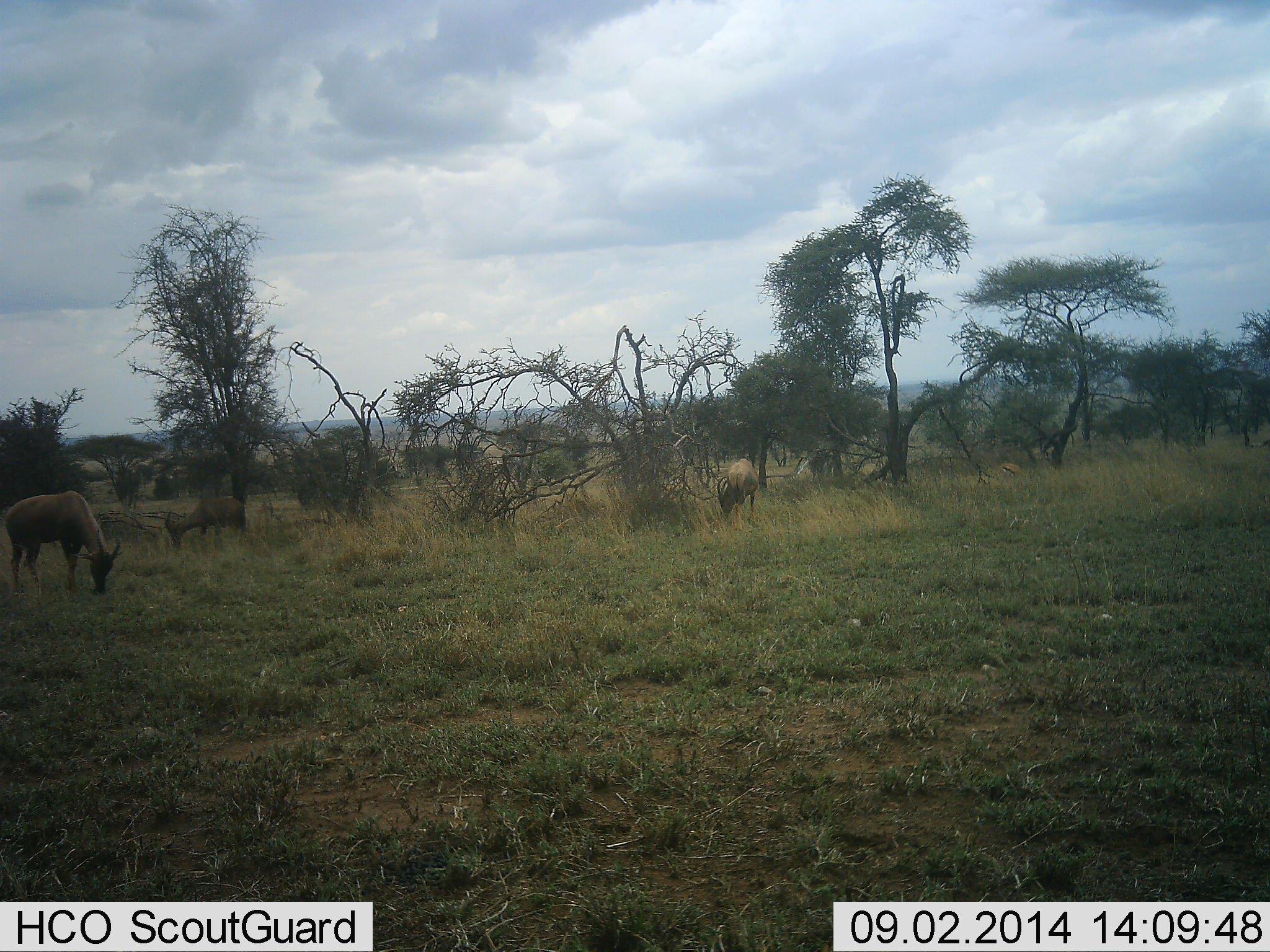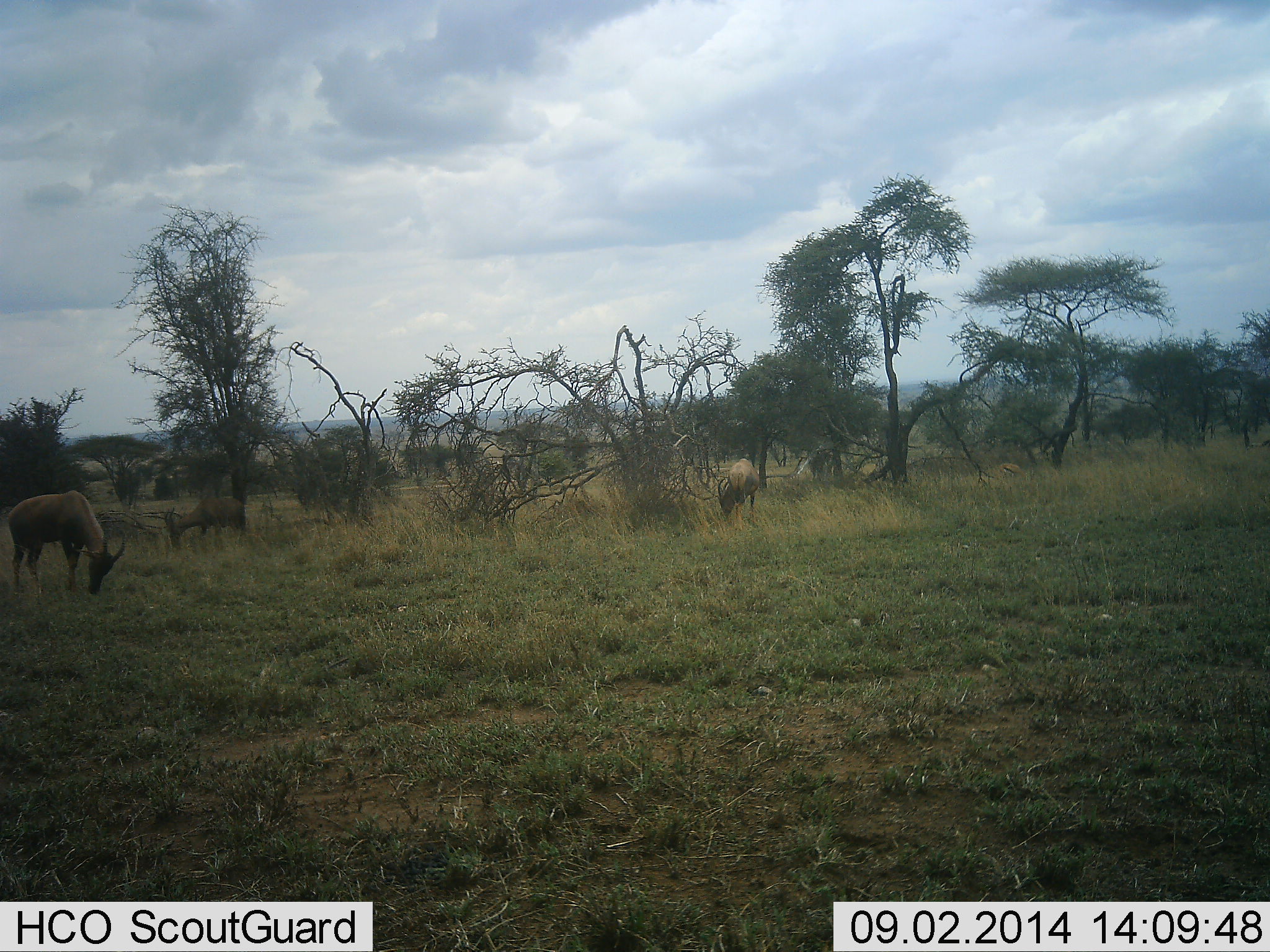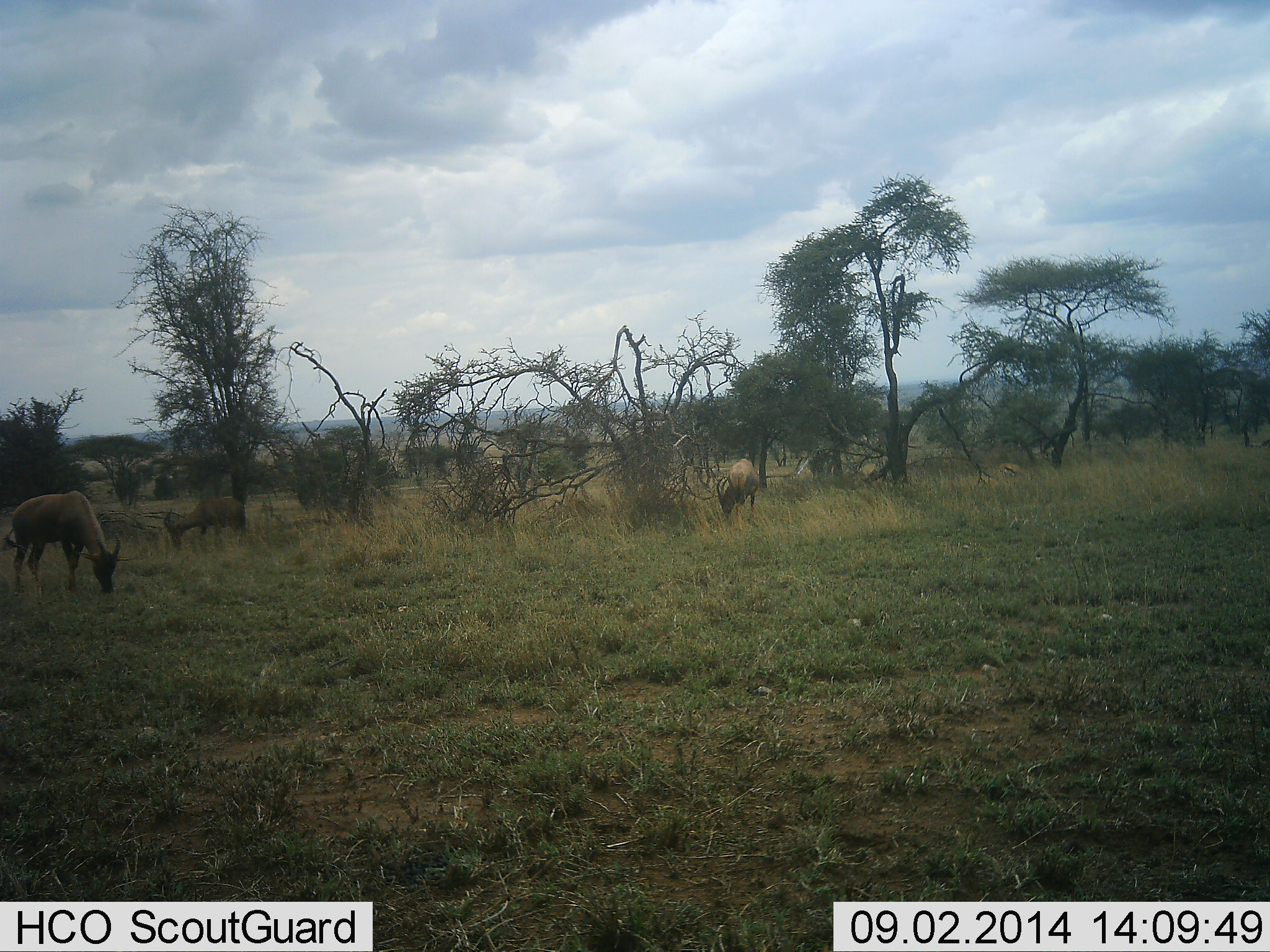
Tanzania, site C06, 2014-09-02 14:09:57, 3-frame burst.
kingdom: Animalia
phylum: Chordata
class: Mammalia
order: Artiodactyla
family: Bovidae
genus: Alcelaphus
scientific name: Alcelaphus buselaphus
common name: hartebeest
Hartebeest (Alcelaphus buselaphus), count 3. Behavior (volunteer vote fractions): standing 11%, resting 0%, moving 0%, interacting 0%. Young present (vote fraction): 0%. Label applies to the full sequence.